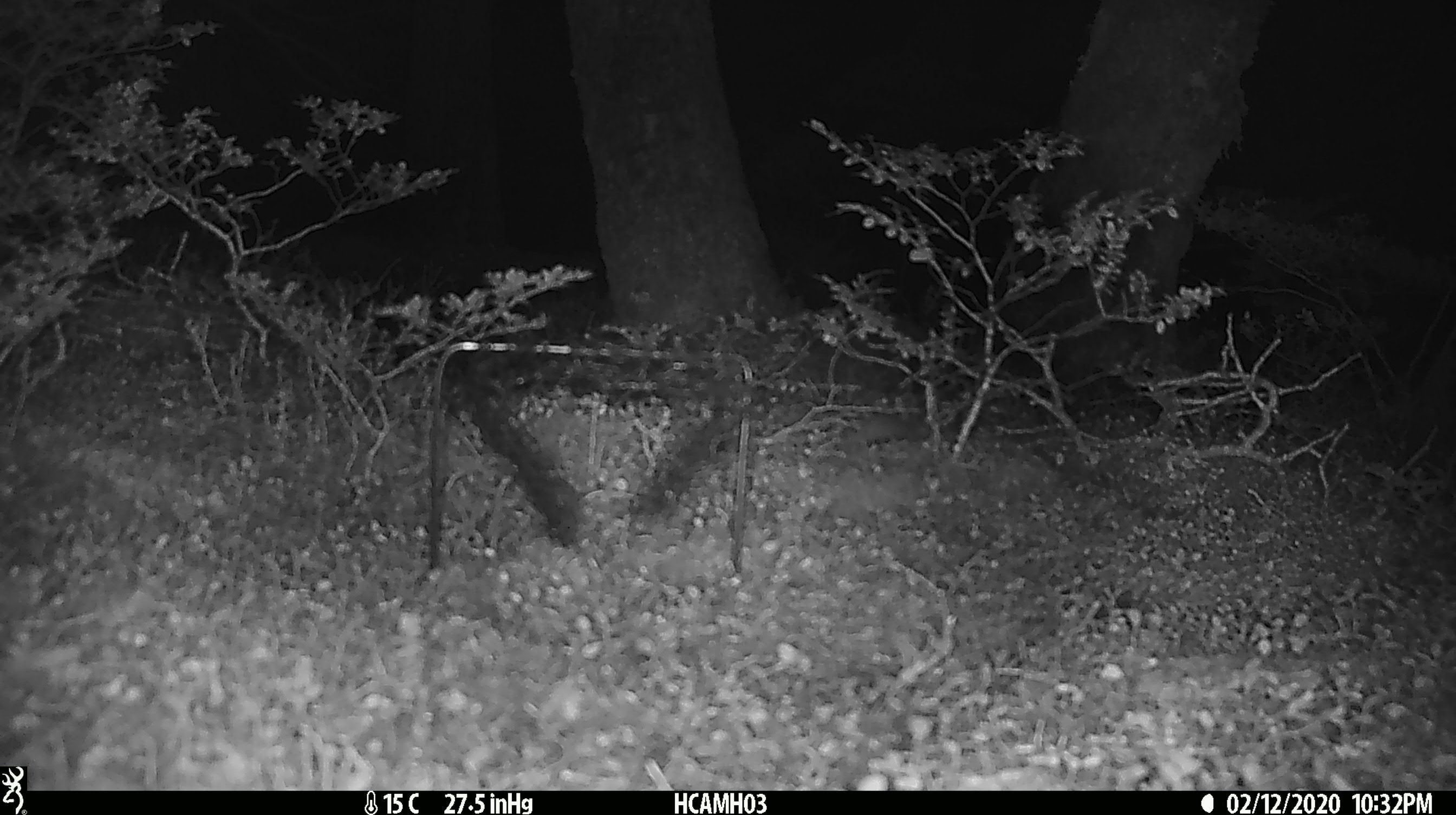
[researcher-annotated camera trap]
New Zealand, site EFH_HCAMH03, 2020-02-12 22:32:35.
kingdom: Animalia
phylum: Chordata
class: Mammalia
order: Rodentia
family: Muridae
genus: Mus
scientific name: Mus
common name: mouse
Mouse (Mus).